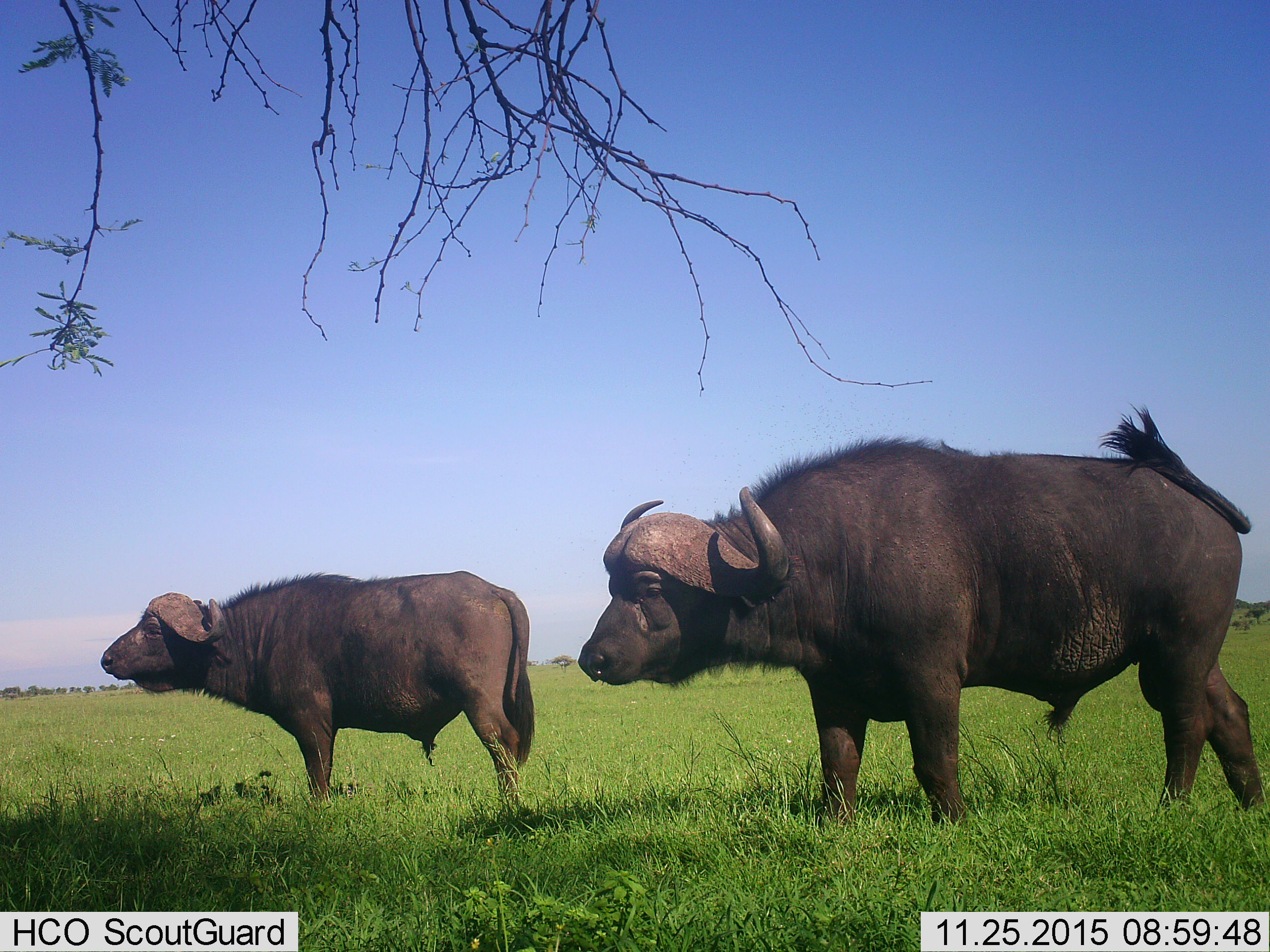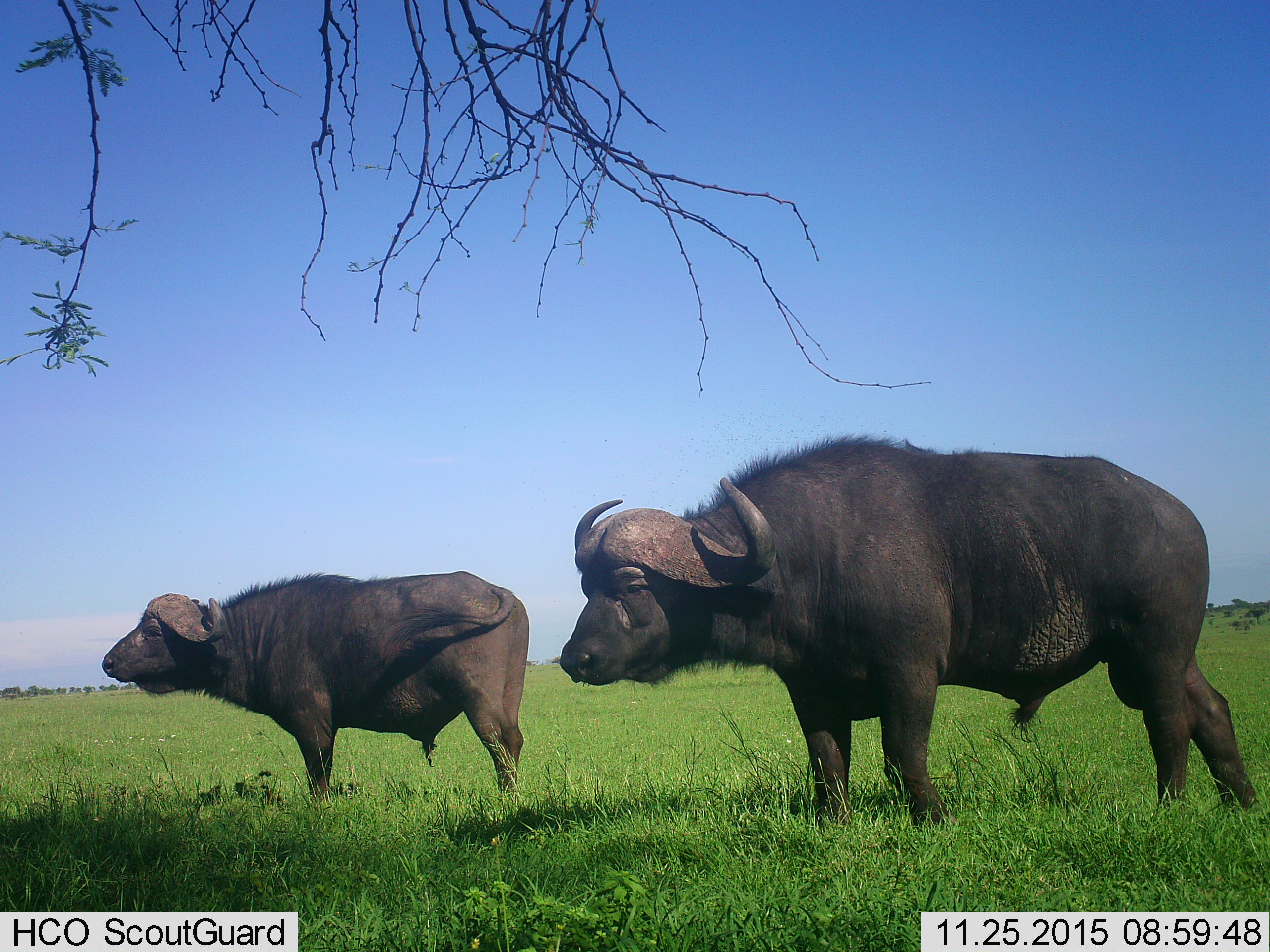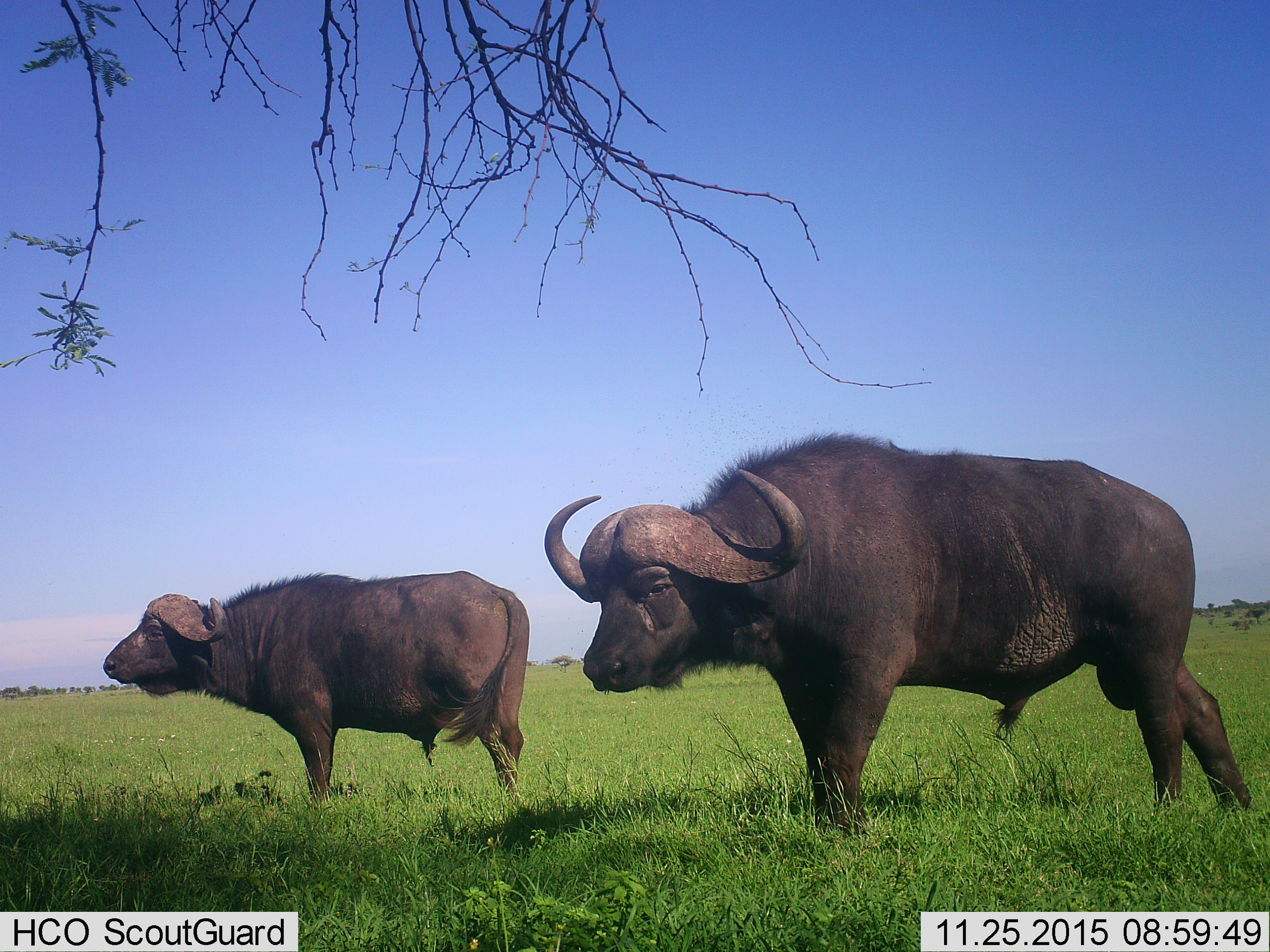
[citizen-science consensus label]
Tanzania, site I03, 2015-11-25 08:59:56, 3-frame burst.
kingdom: Animalia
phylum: Chordata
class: Mammalia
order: Artiodactyla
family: Bovidae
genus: Syncerus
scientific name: Syncerus caffer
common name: cape buffalo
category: buffalo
Buffalo (cape buffalo) (Syncerus caffer), count 2. Behavior (volunteer vote fractions): standing 80%, resting 10%, moving 50%, interacting 10%. Young present (vote fraction): 0%. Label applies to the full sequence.